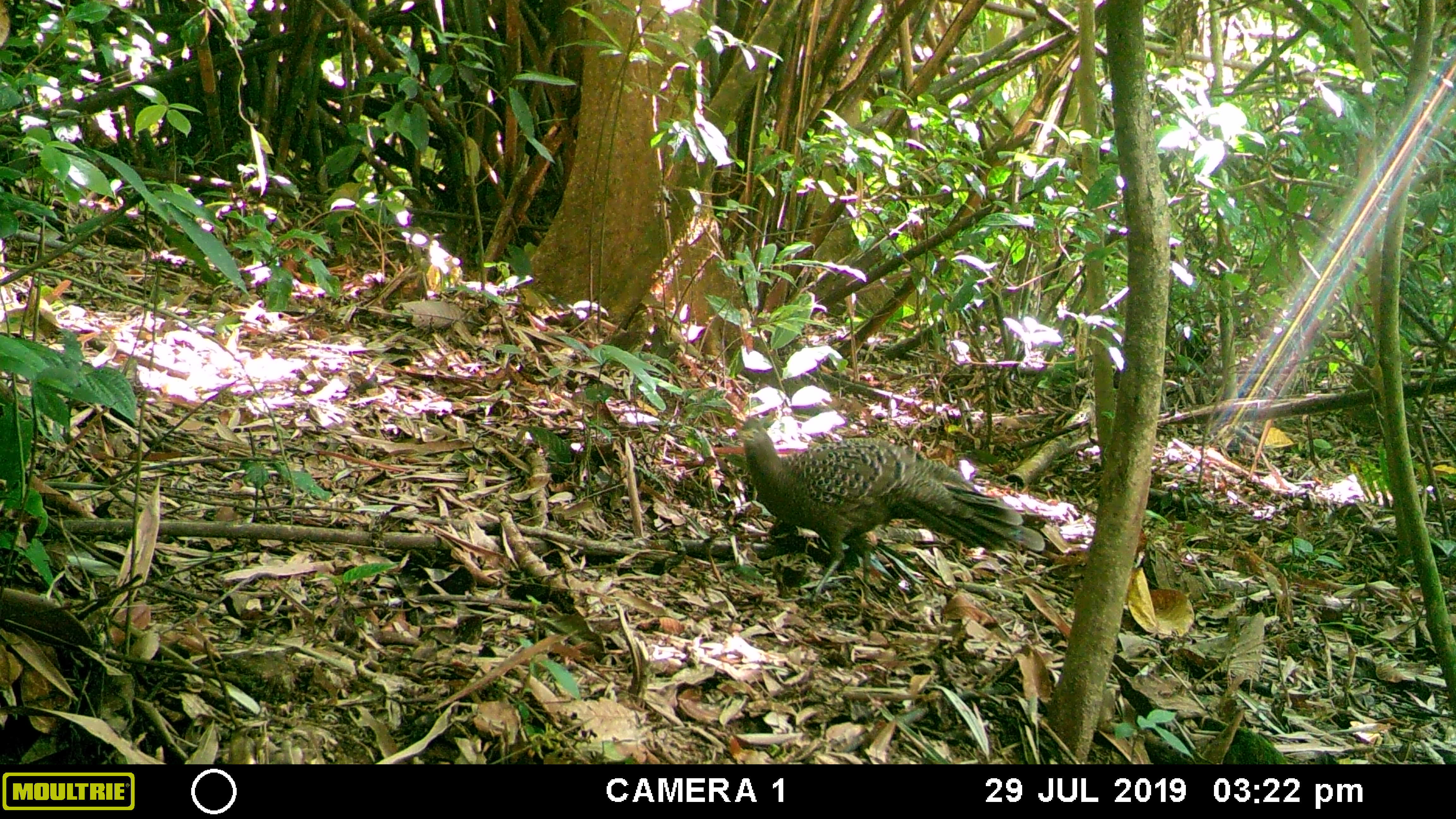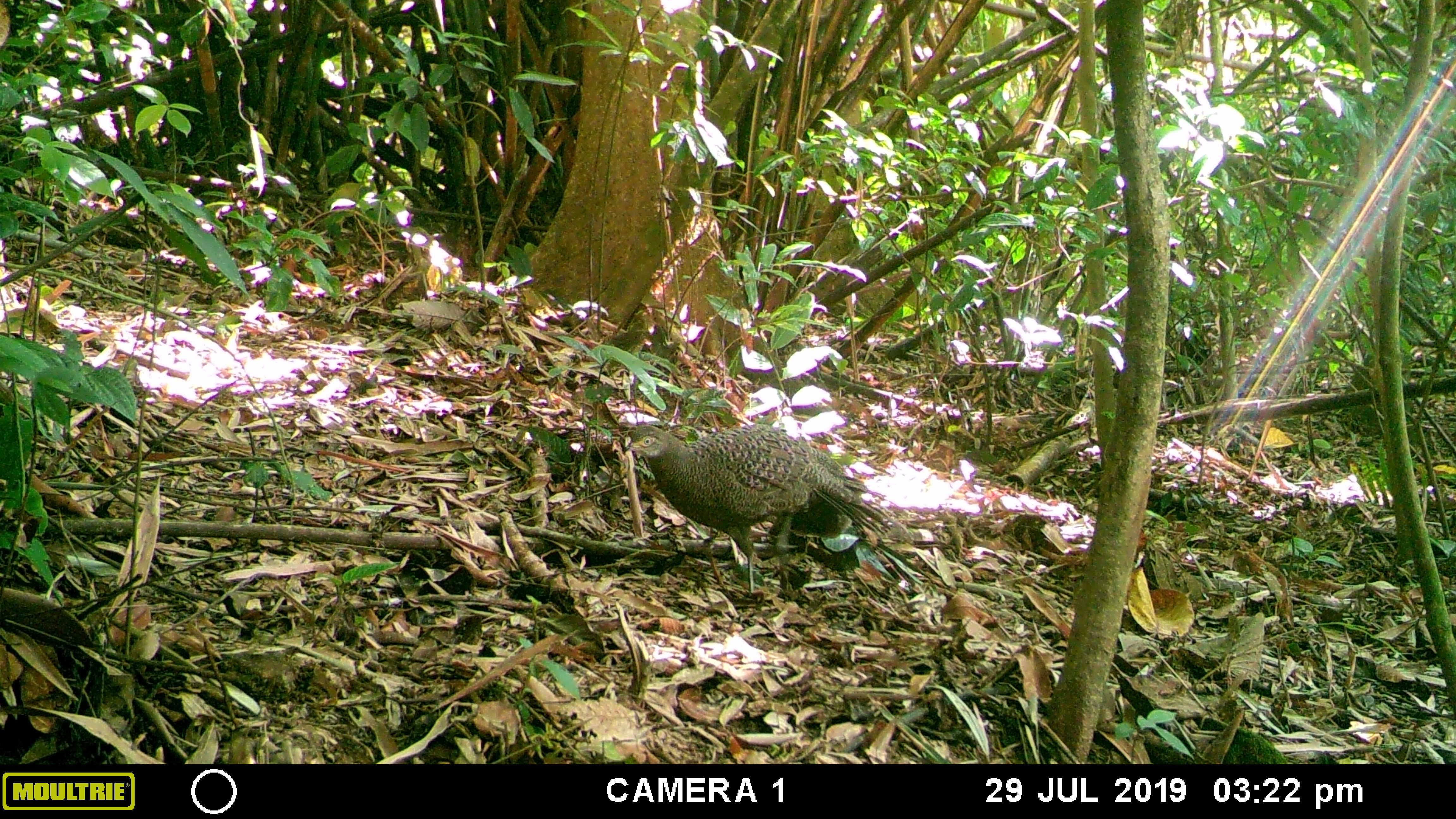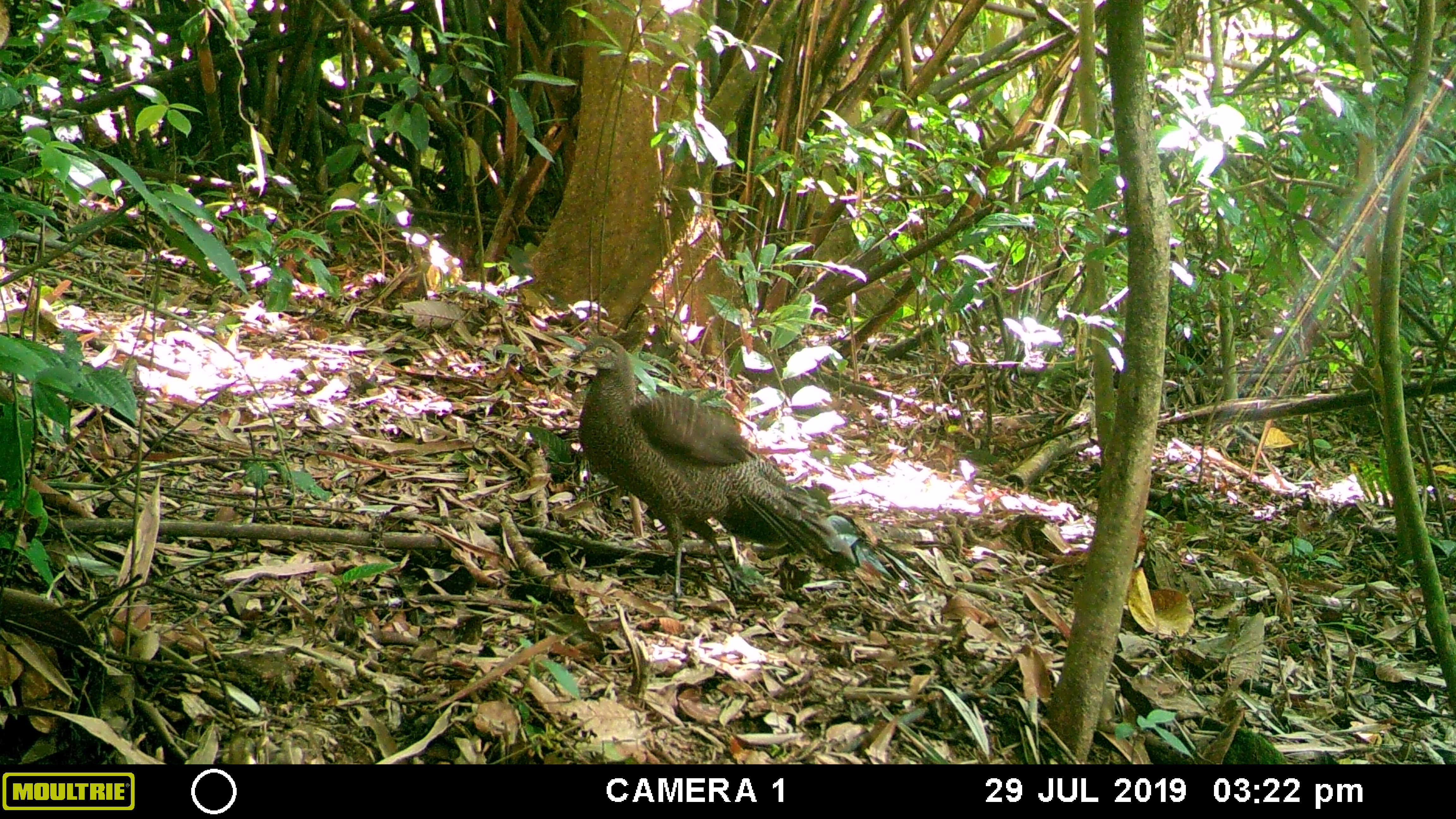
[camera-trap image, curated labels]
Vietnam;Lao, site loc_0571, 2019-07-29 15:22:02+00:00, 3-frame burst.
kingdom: Animalia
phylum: Chordata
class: Aves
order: Galliformes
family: Phasianidae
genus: Polyplectron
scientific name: Polyplectron bicalcaratum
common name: gray peacock-pheasant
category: grey peacock pheasant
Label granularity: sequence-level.